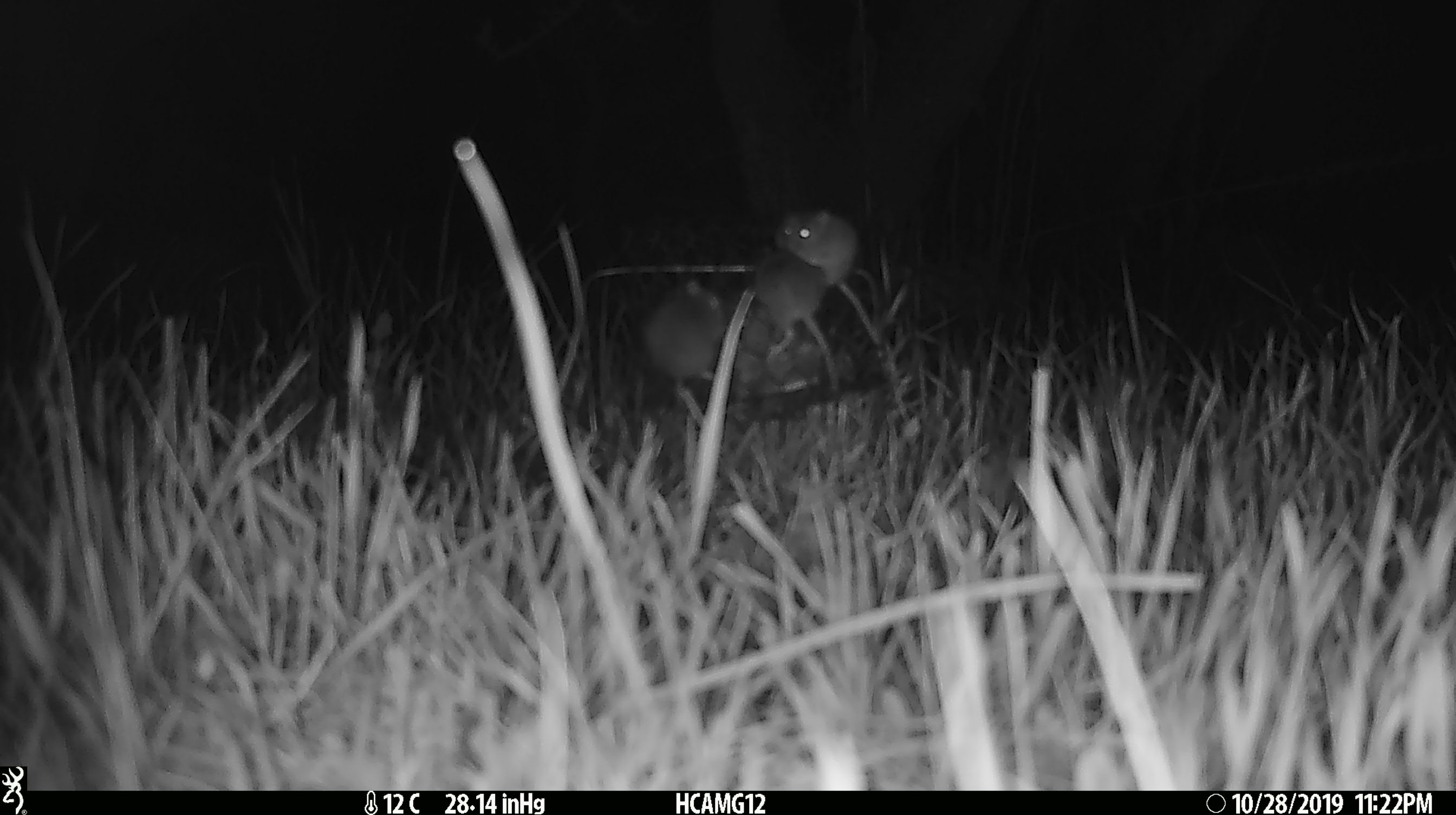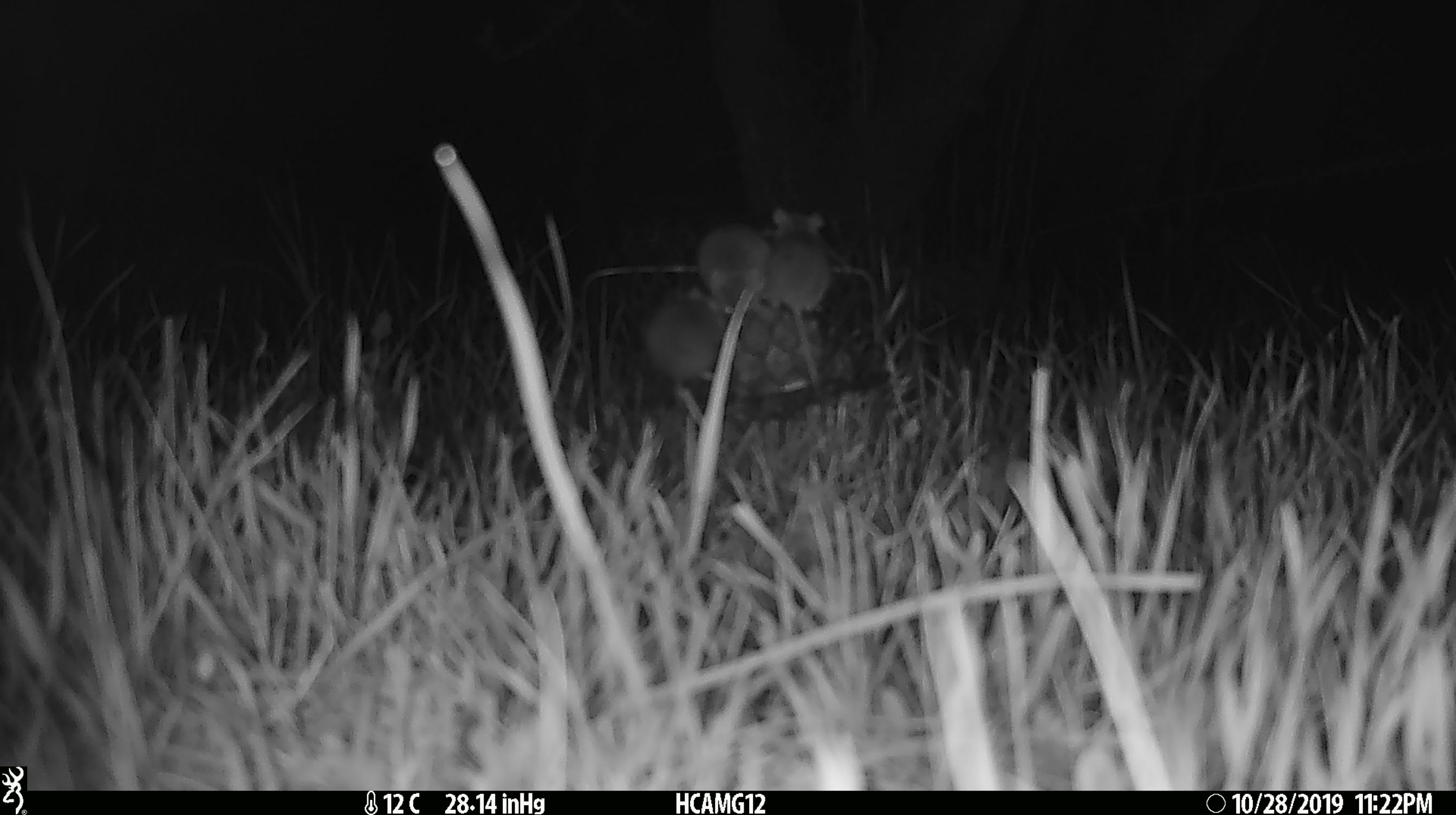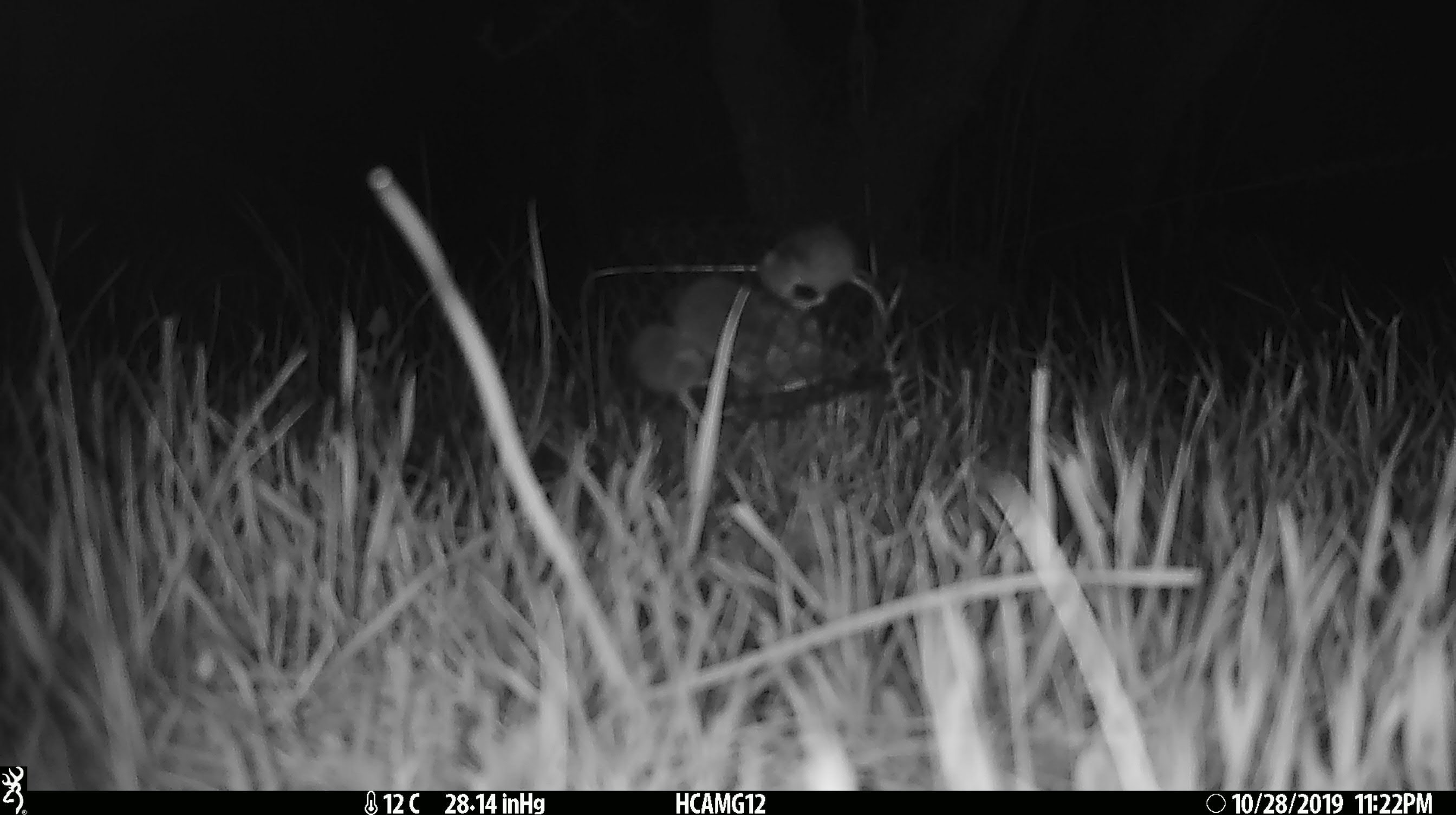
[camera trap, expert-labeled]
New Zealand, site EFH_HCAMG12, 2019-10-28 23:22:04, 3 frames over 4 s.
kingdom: Animalia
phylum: Chordata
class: Mammalia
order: Rodentia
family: Muridae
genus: Mus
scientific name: Mus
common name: mouse